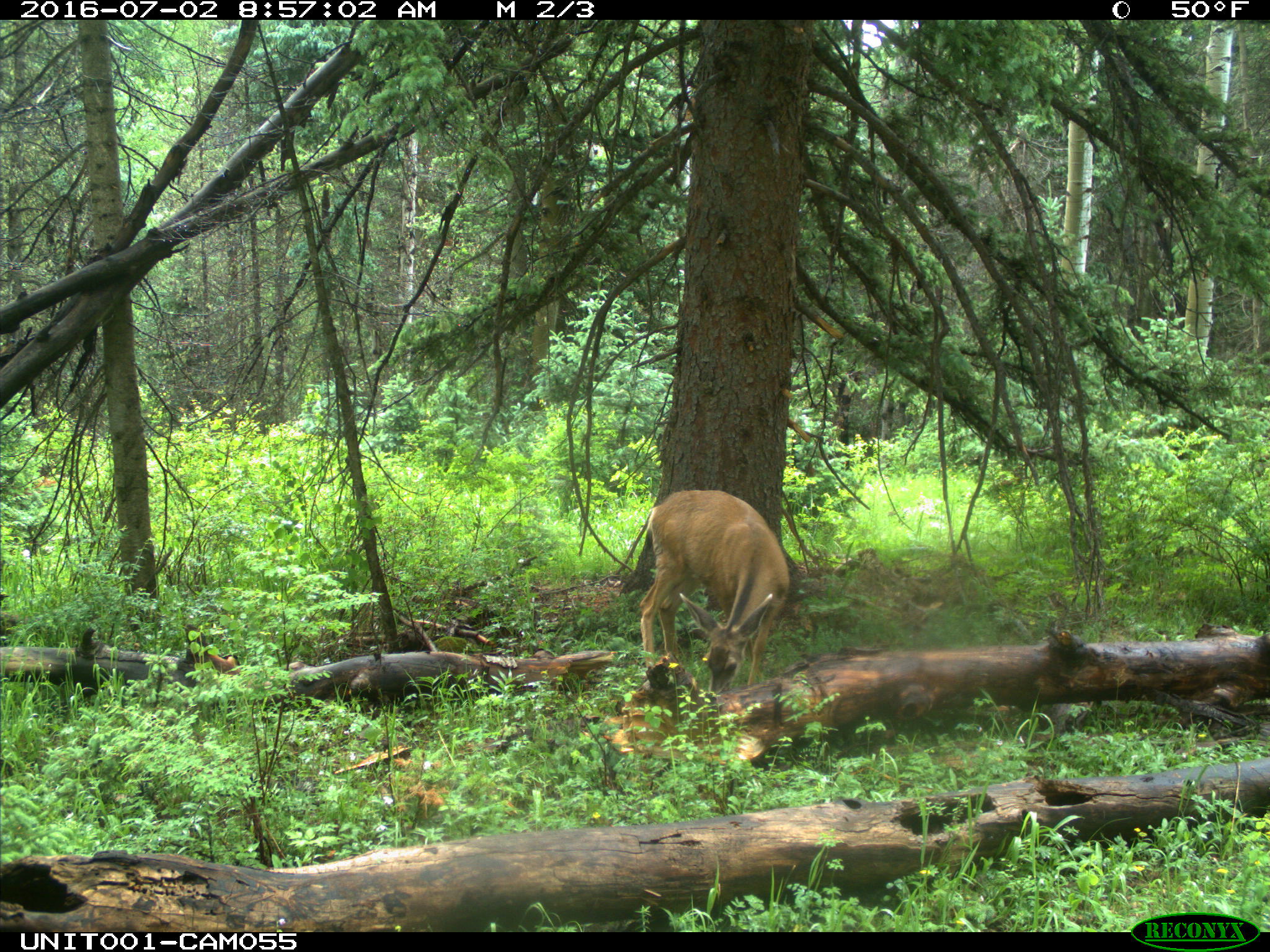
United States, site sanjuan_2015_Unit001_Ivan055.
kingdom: Animalia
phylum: Chordata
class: Mammalia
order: Artiodactyla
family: Cervidae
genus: Odocoileus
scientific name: Odocoileus hemionus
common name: mule deer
Odocoileus hemionus (mule deer).